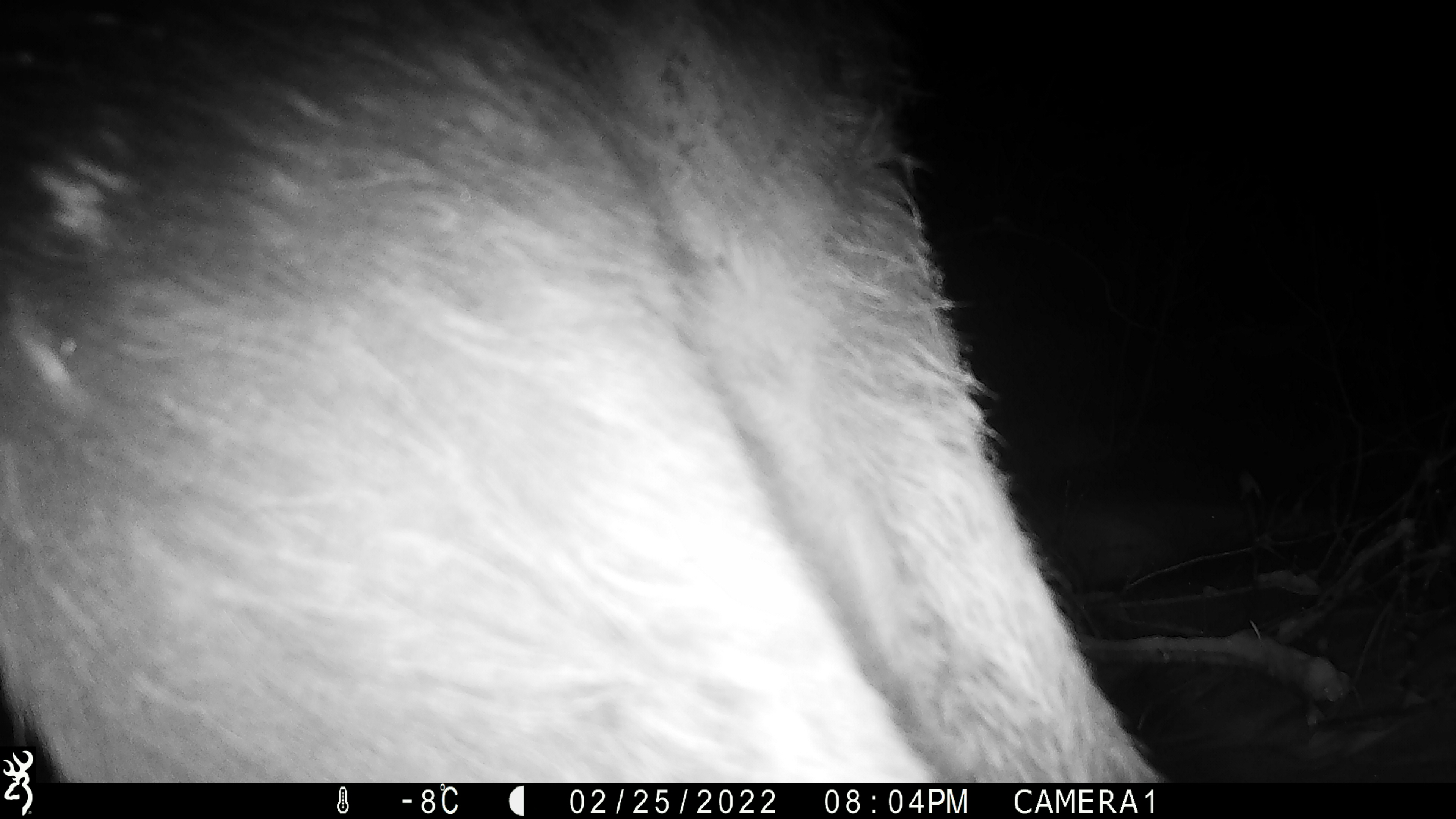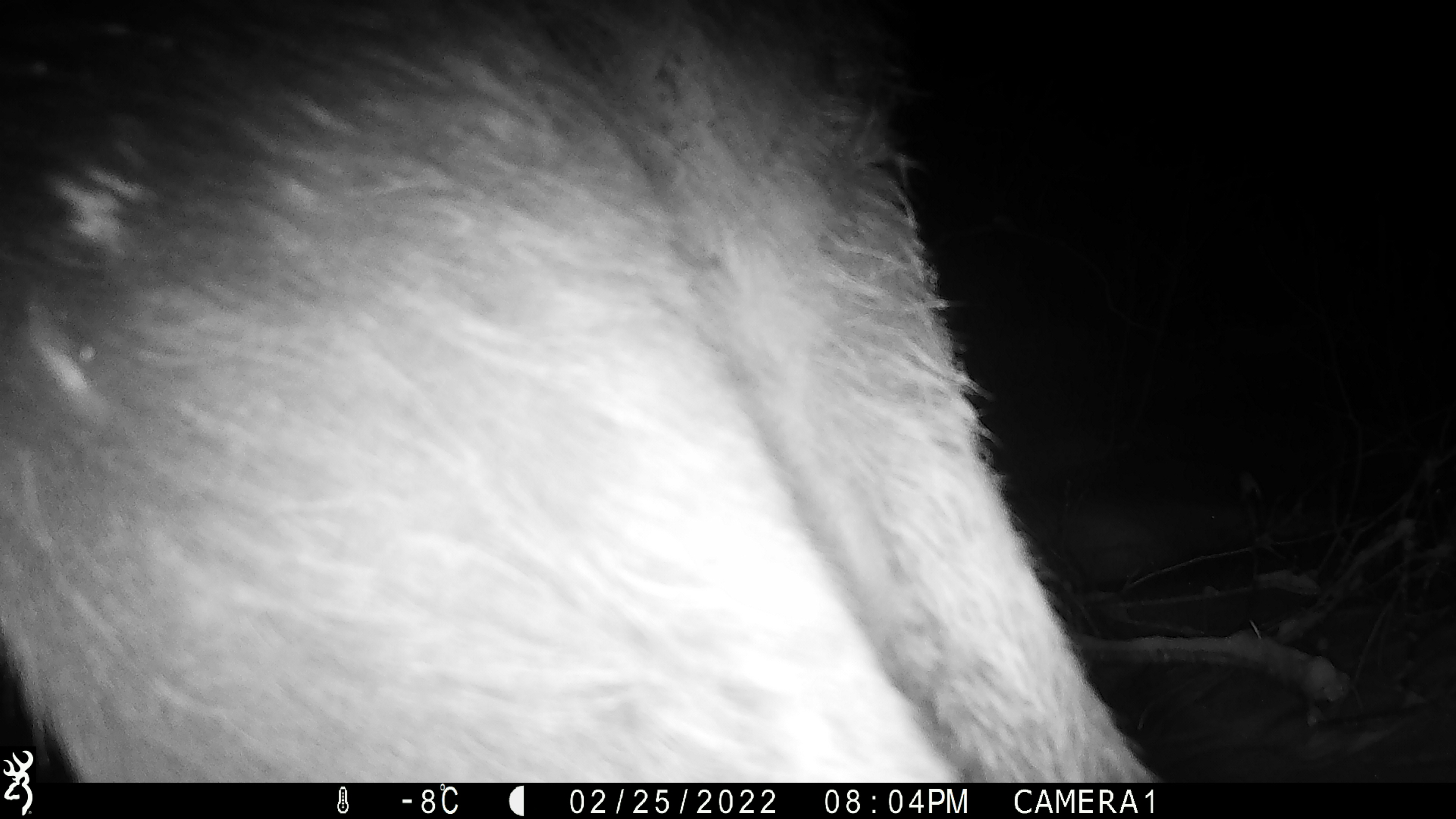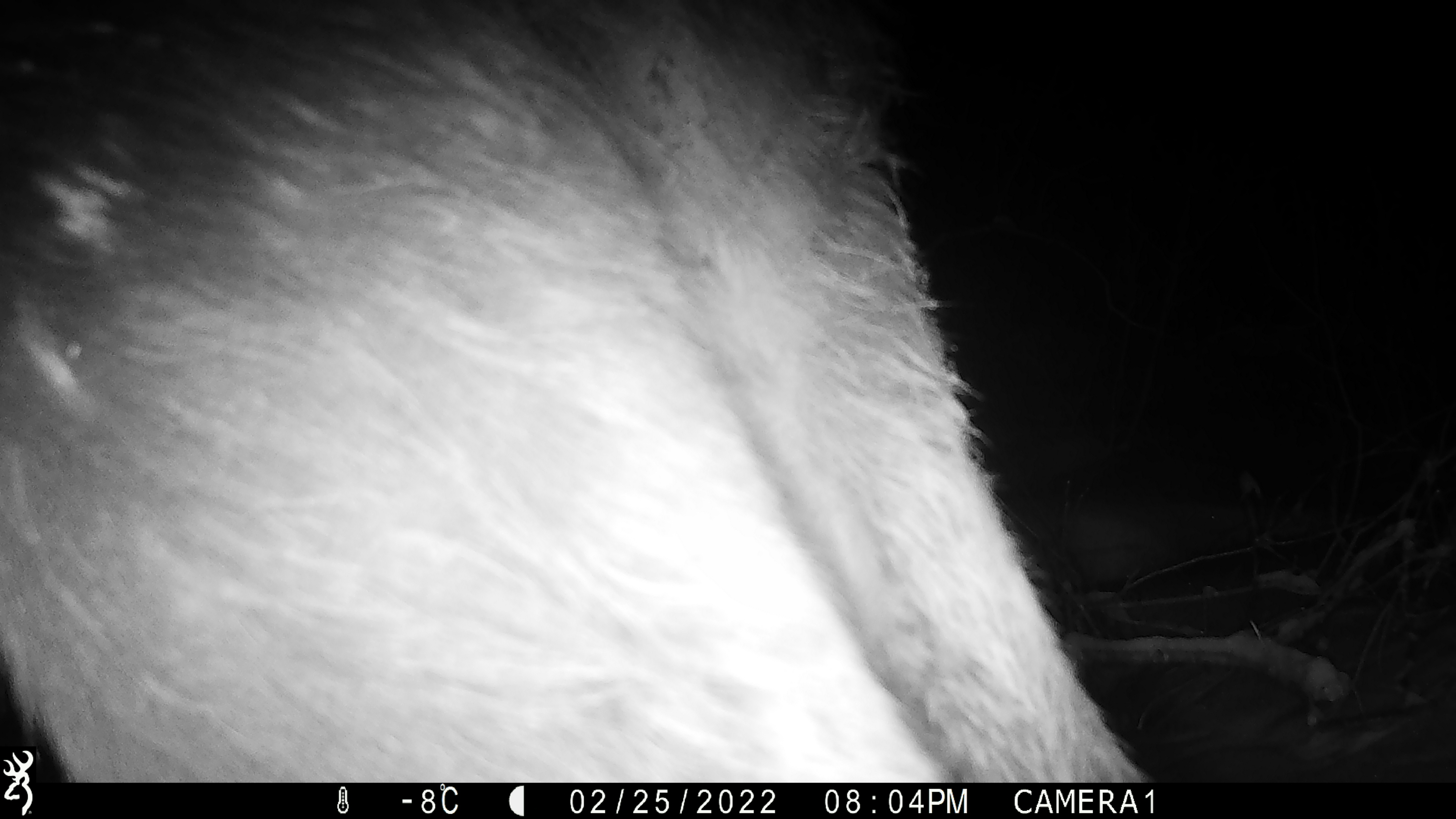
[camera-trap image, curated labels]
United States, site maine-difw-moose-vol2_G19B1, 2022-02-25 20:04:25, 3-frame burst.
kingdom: Animalia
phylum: Chordata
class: Mammalia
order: Artiodactyla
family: Cervidae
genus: Alces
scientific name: Alces alces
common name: moose